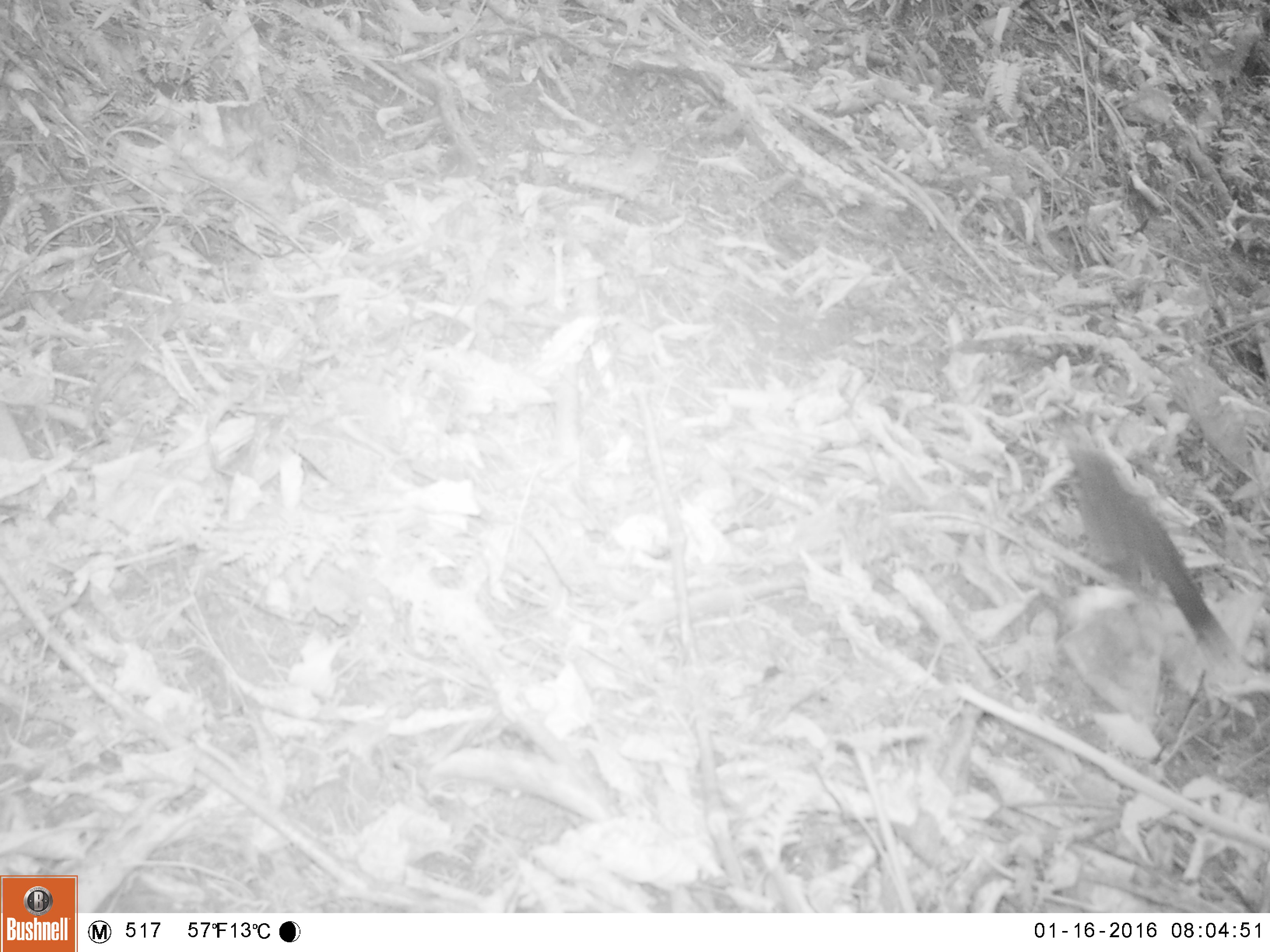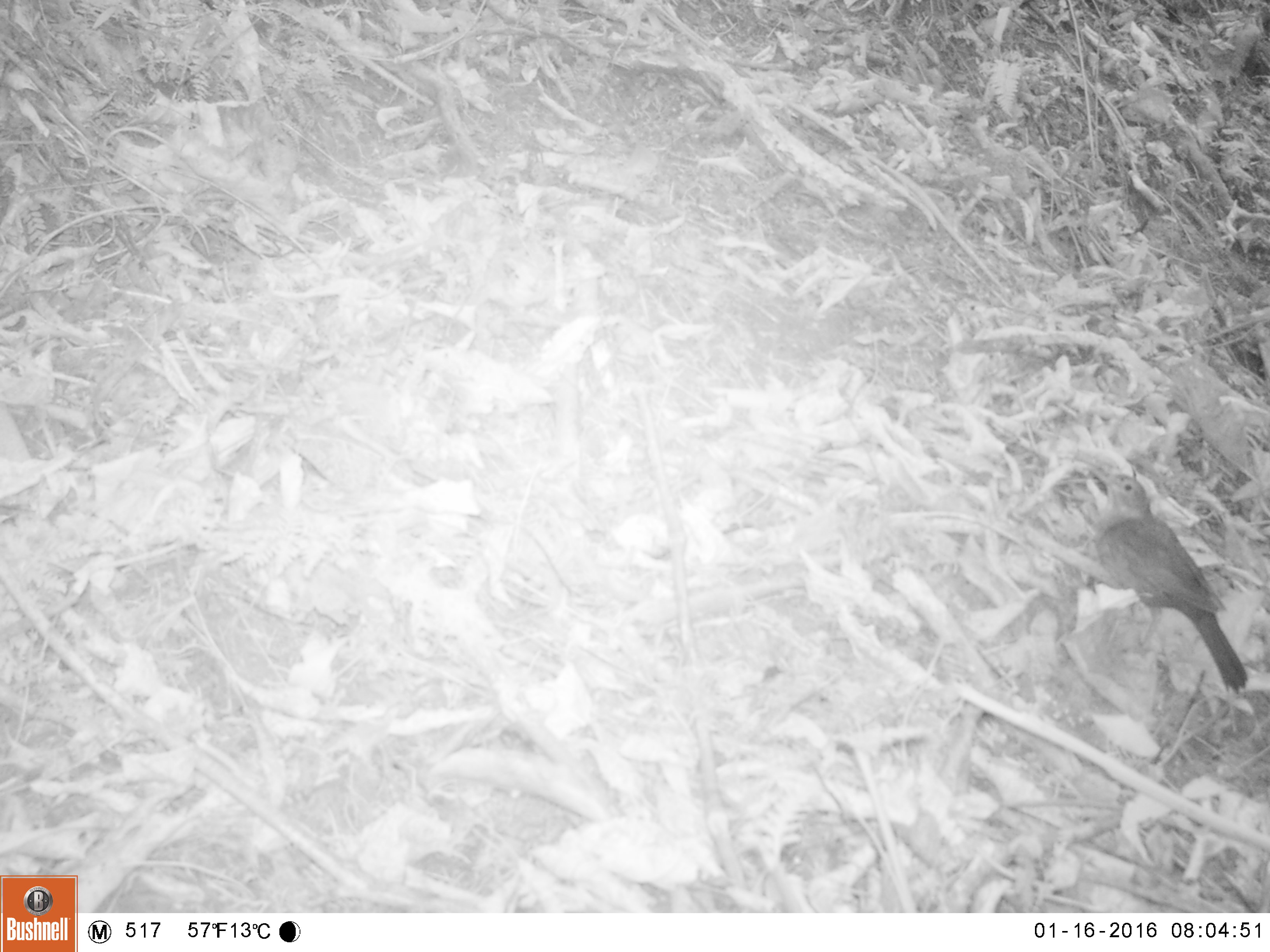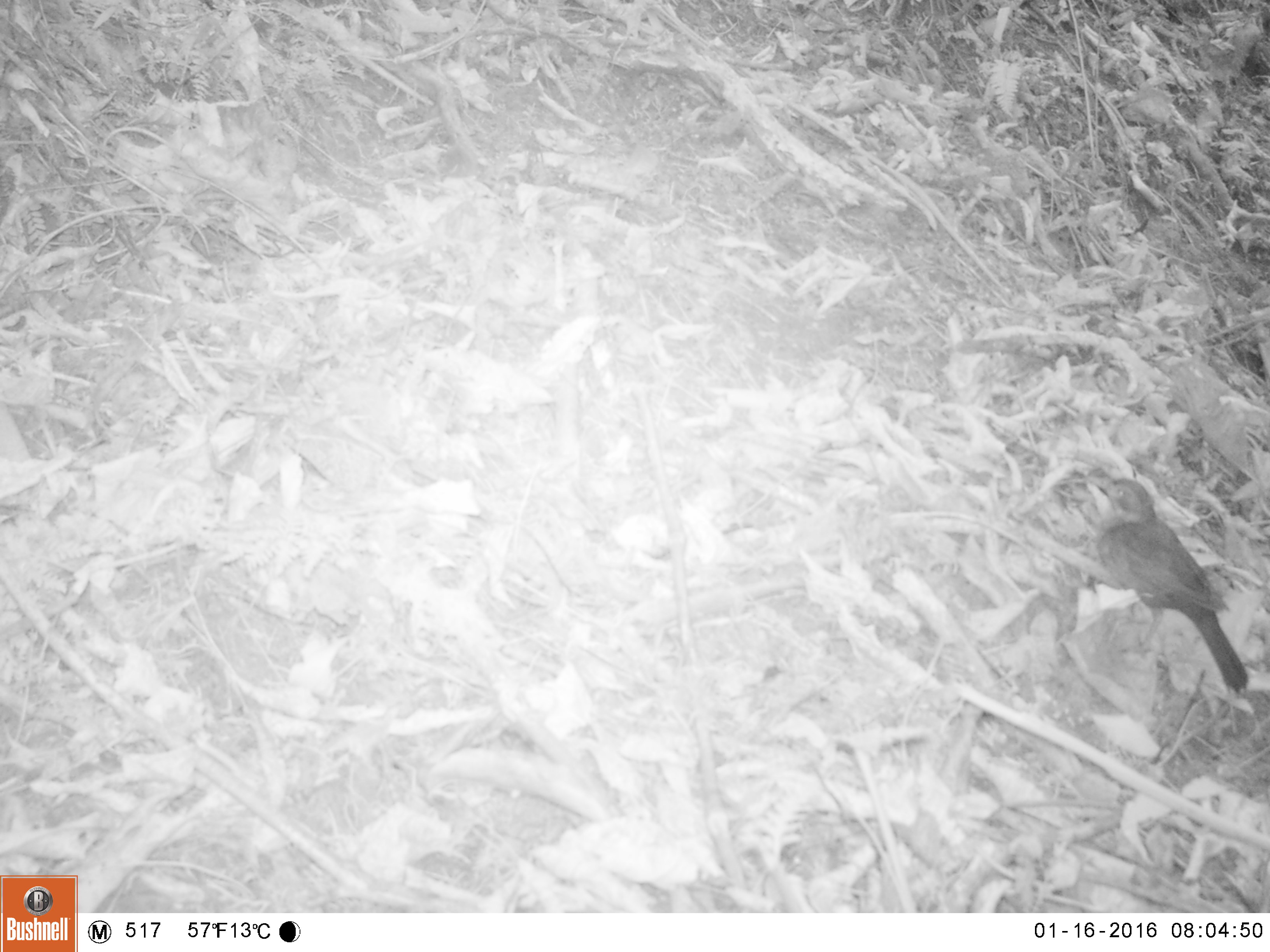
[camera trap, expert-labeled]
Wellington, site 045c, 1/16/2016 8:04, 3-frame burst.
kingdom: Animalia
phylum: Chordata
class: Aves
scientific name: Aves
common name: bird